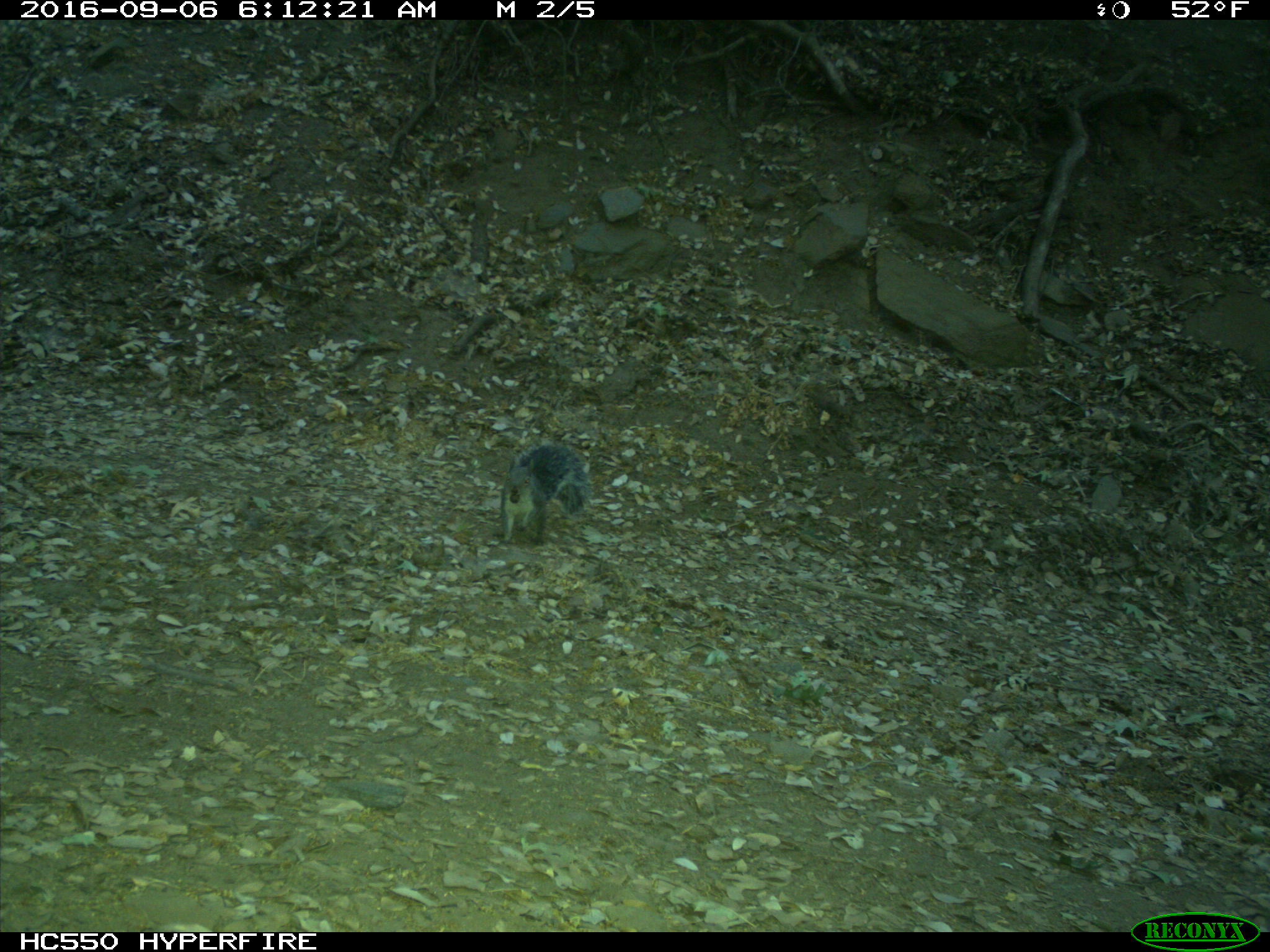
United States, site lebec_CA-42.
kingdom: Animalia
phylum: Chordata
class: Mammalia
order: Rodentia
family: Sciuridae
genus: Sciurus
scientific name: Sciurus carolinensis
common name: eastern gray squirrel